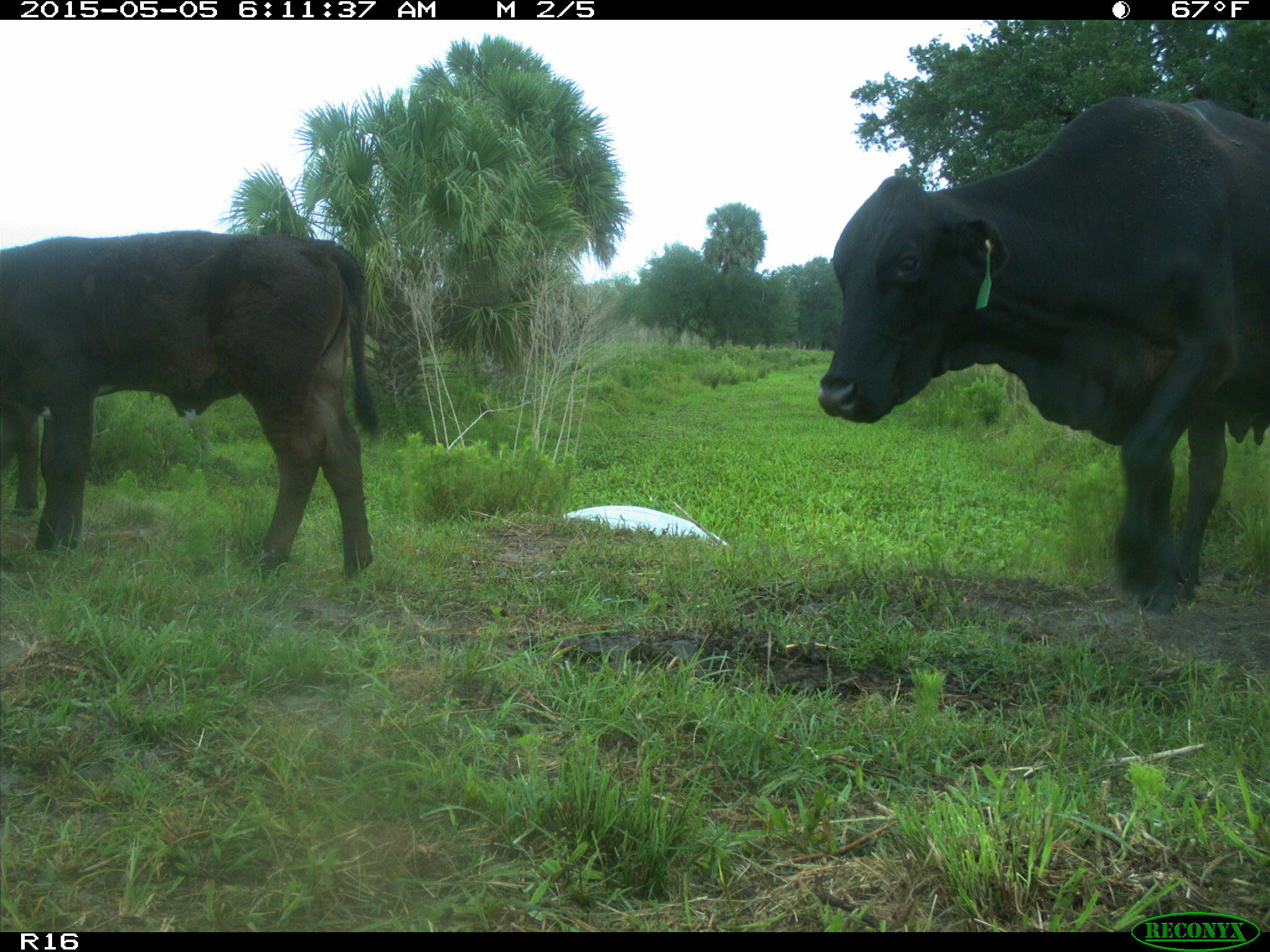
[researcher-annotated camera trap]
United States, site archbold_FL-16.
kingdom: Animalia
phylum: Chordata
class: Mammalia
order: Artiodactyla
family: Bovidae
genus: Bos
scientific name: Bos taurus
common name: domestic cow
Bos taurus (domestic cow).